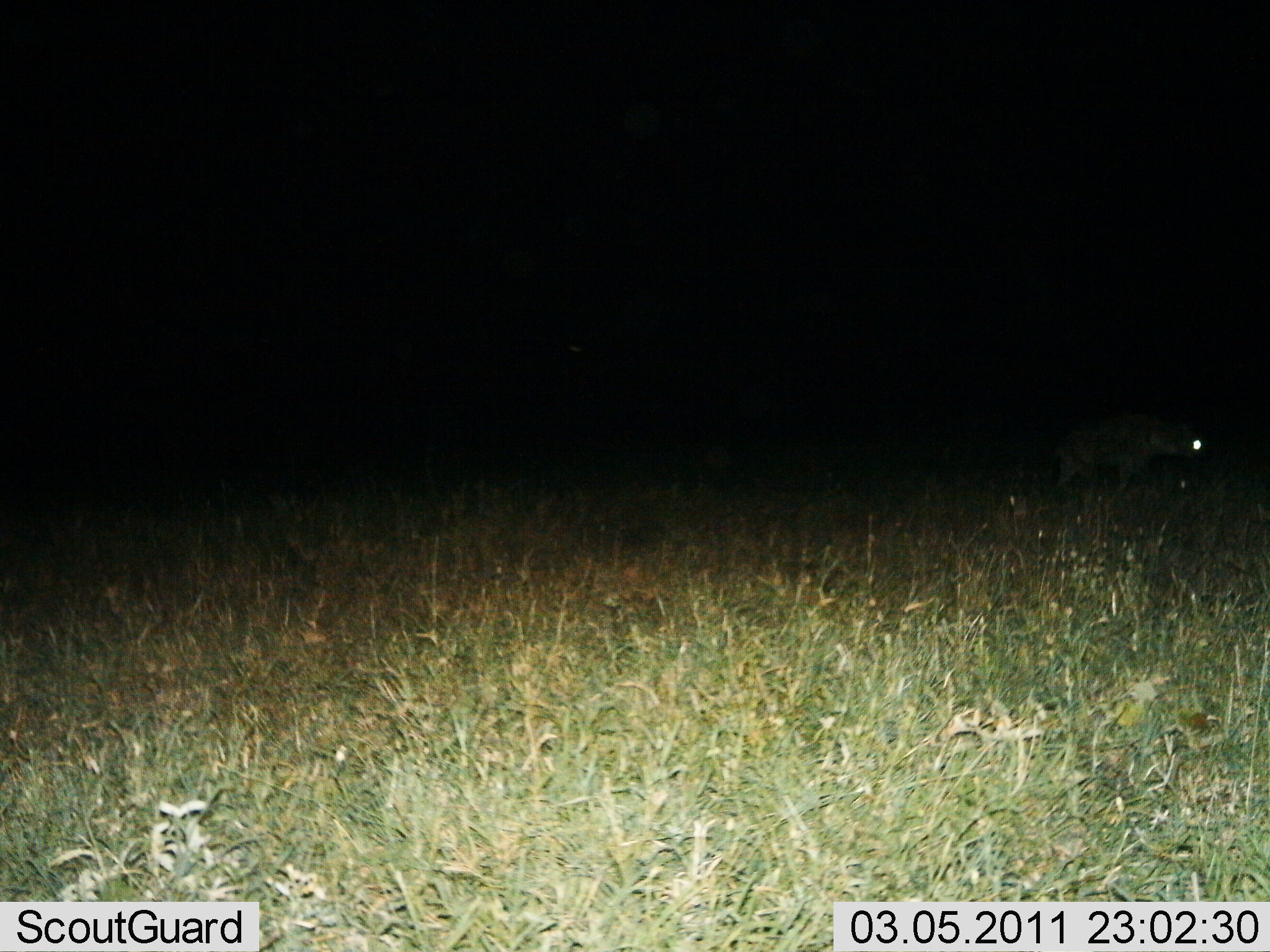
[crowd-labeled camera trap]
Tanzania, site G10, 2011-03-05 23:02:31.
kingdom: Animalia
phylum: Chordata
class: Mammalia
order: Carnivora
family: Hyaenidae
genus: Crocuta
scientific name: Crocuta crocuta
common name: spotted hyena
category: hyenaspotted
Hyenaspotted (spotted hyena) (Crocuta crocuta), count 1. Behavior (volunteer vote fractions): standing 62%, resting 0%, moving 38%, interacting 0%. Young present (vote fraction): 0%. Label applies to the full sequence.